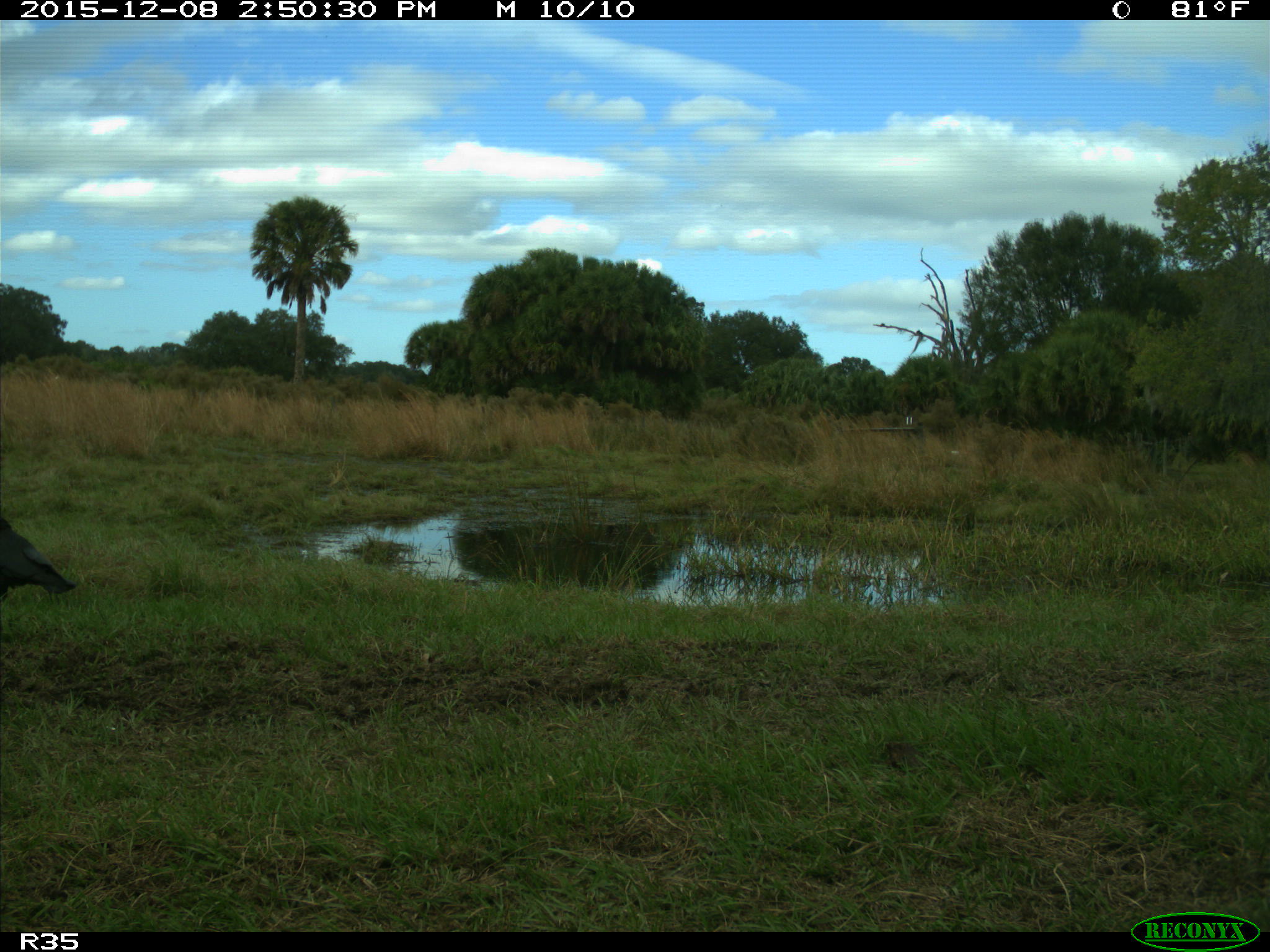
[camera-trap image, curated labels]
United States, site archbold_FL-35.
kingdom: Animalia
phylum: Chordata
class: Aves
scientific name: Aves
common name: birds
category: unidentified bird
Unidentified bird (birds) (Aves).